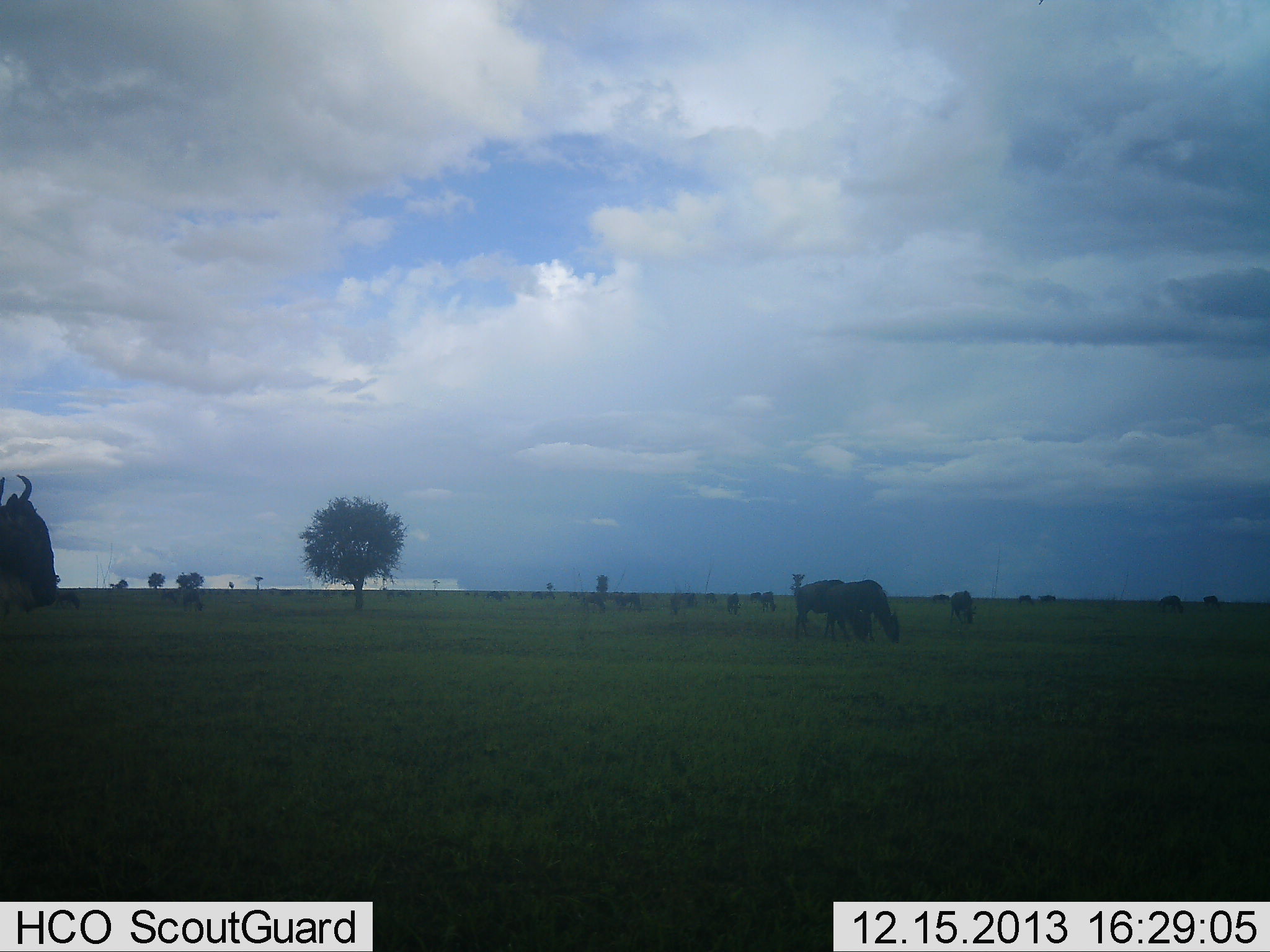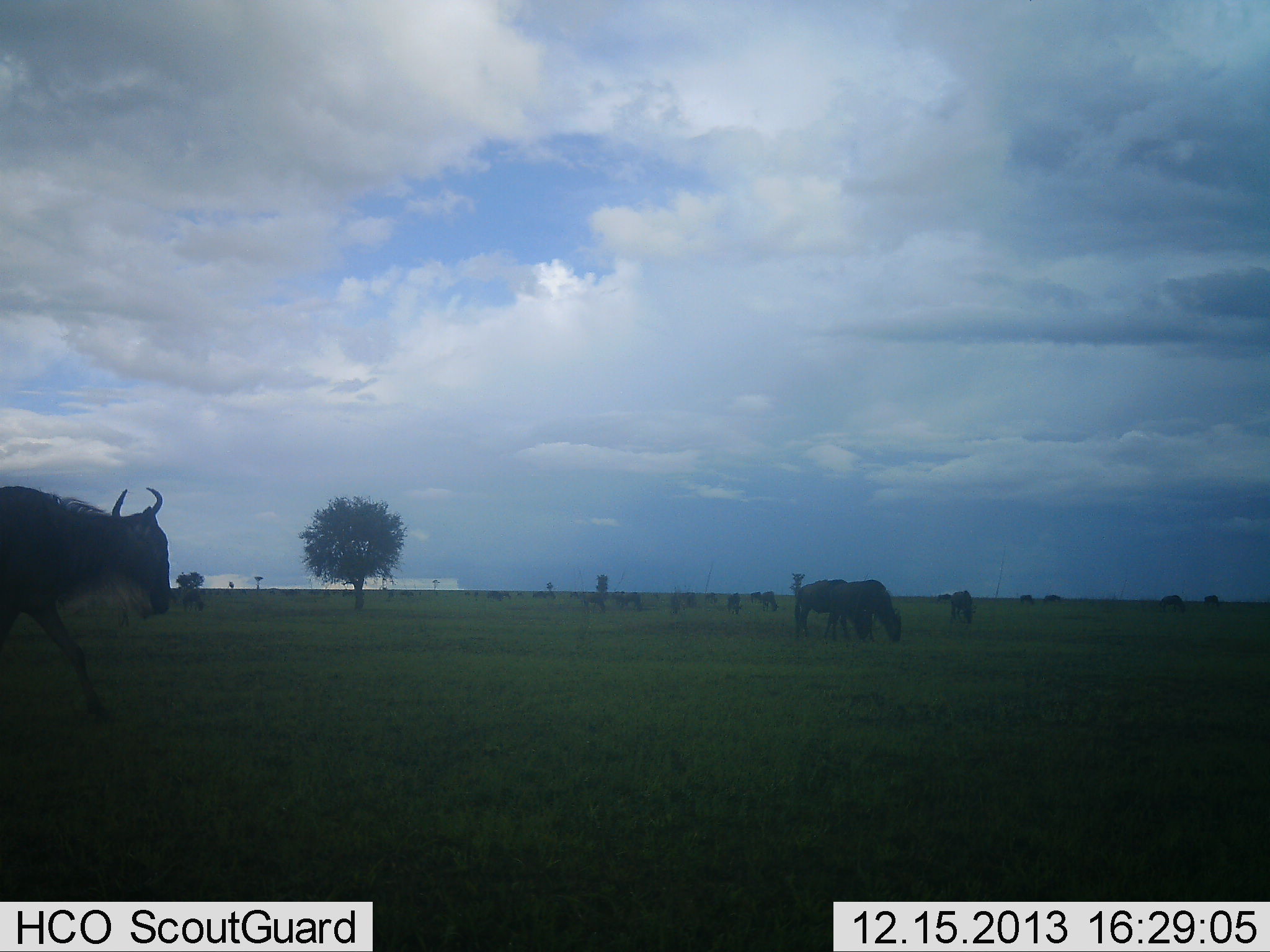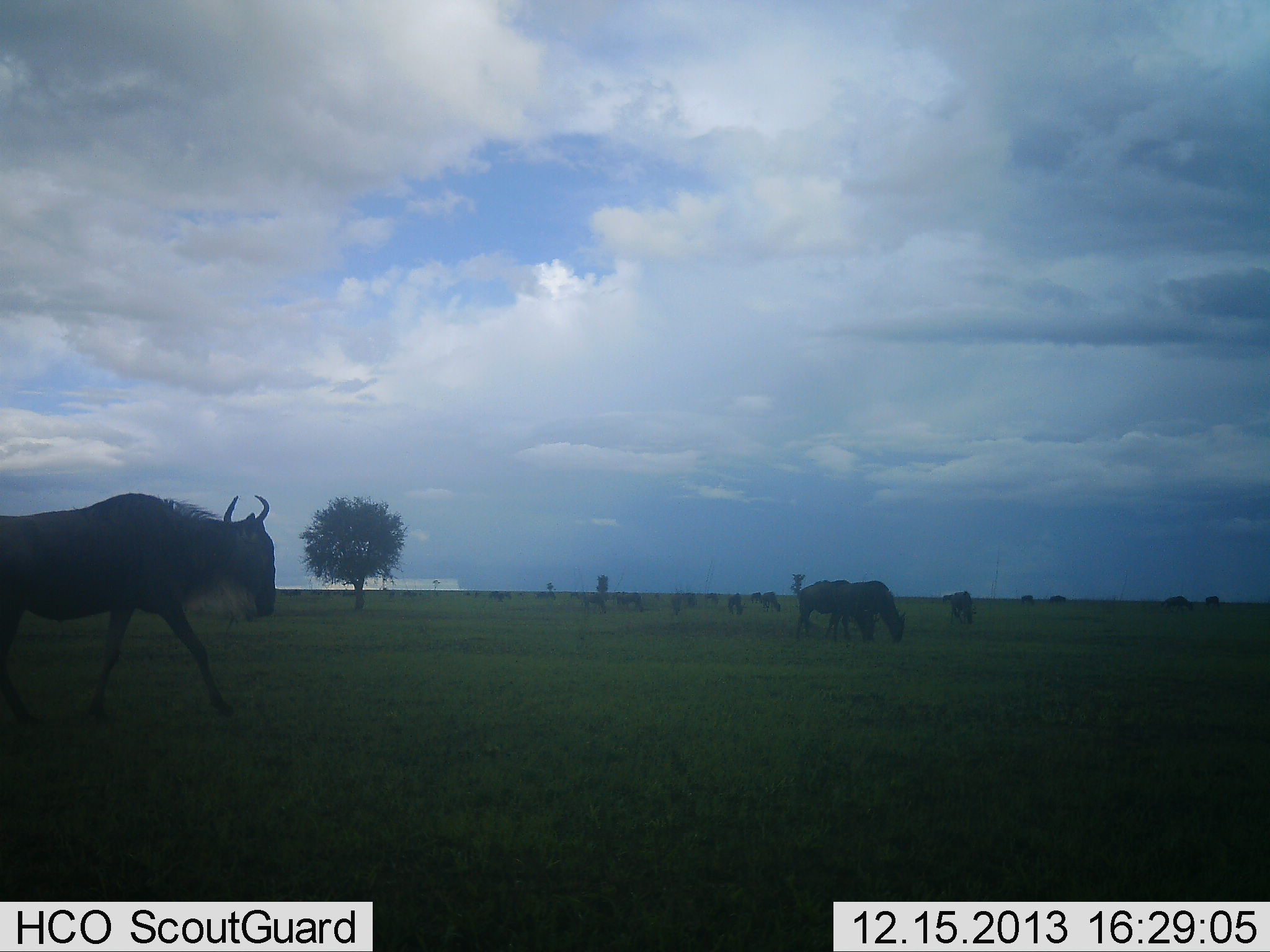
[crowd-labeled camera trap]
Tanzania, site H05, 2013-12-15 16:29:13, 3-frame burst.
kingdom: Animalia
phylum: Chordata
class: Mammalia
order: Artiodactyla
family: Bovidae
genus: Connochaetes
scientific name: Connochaetes taurinus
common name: blue wildebeest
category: wildebeest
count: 11-50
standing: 40%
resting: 0%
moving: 70%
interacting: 0%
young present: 0%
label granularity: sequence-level